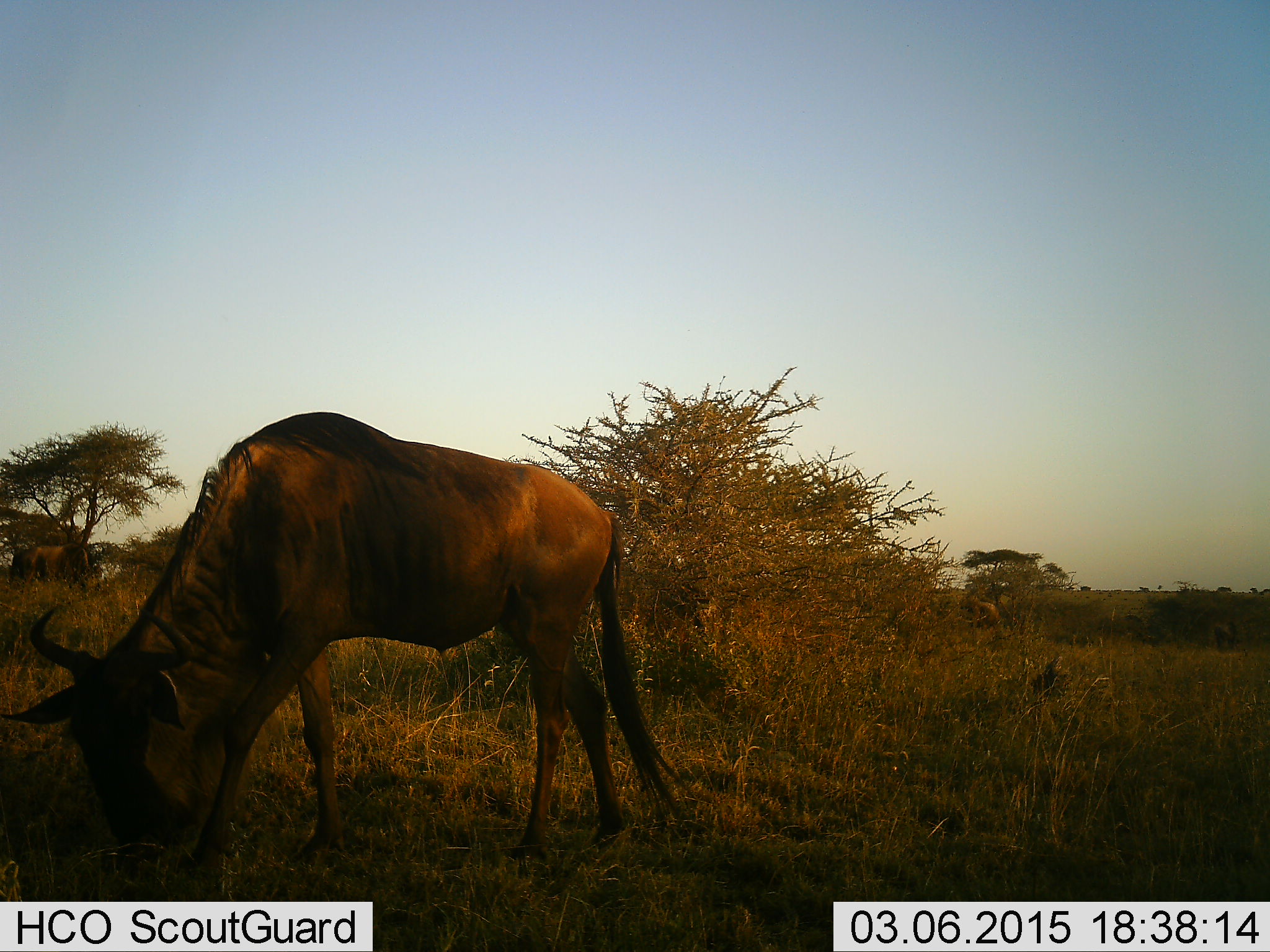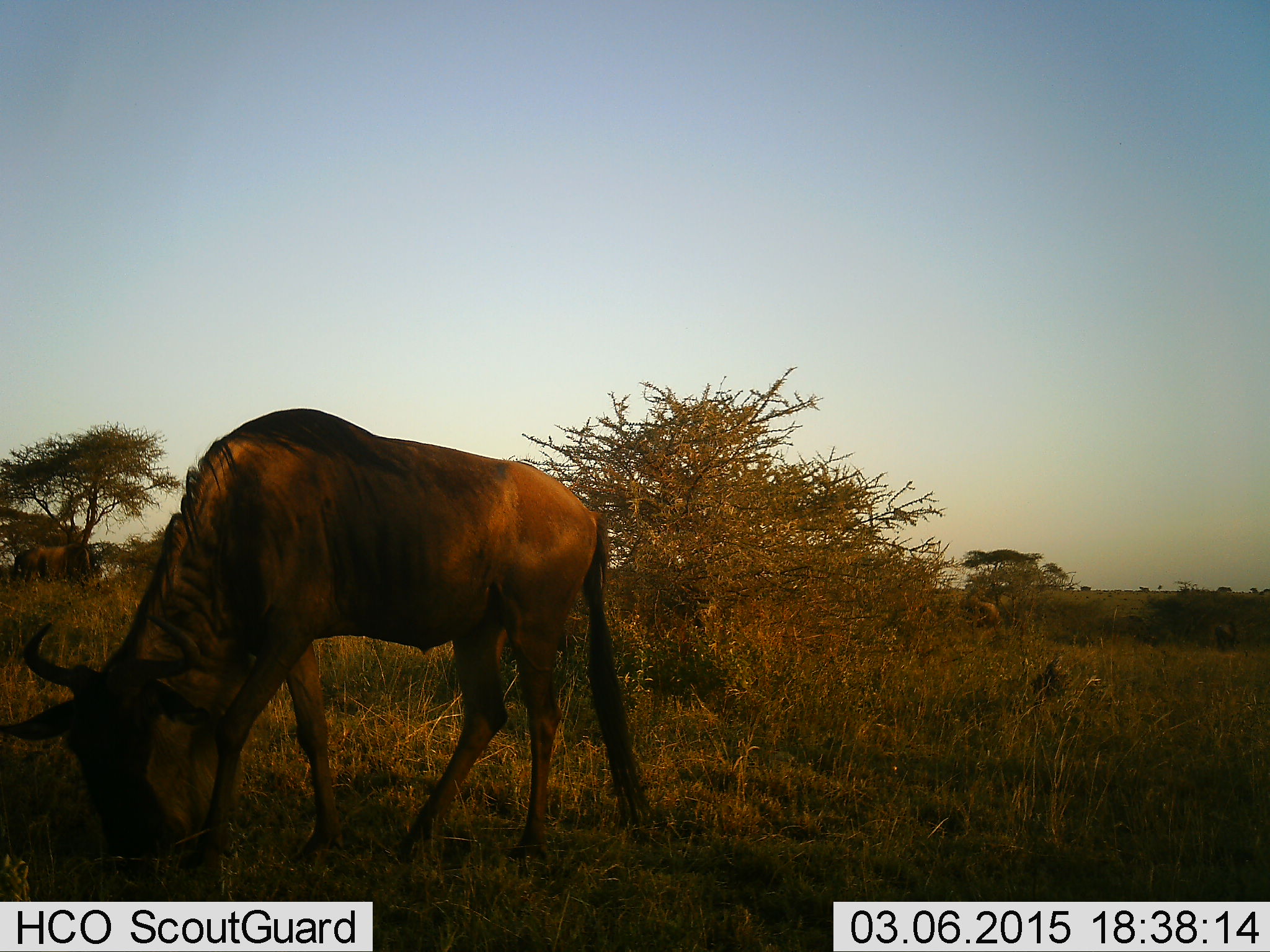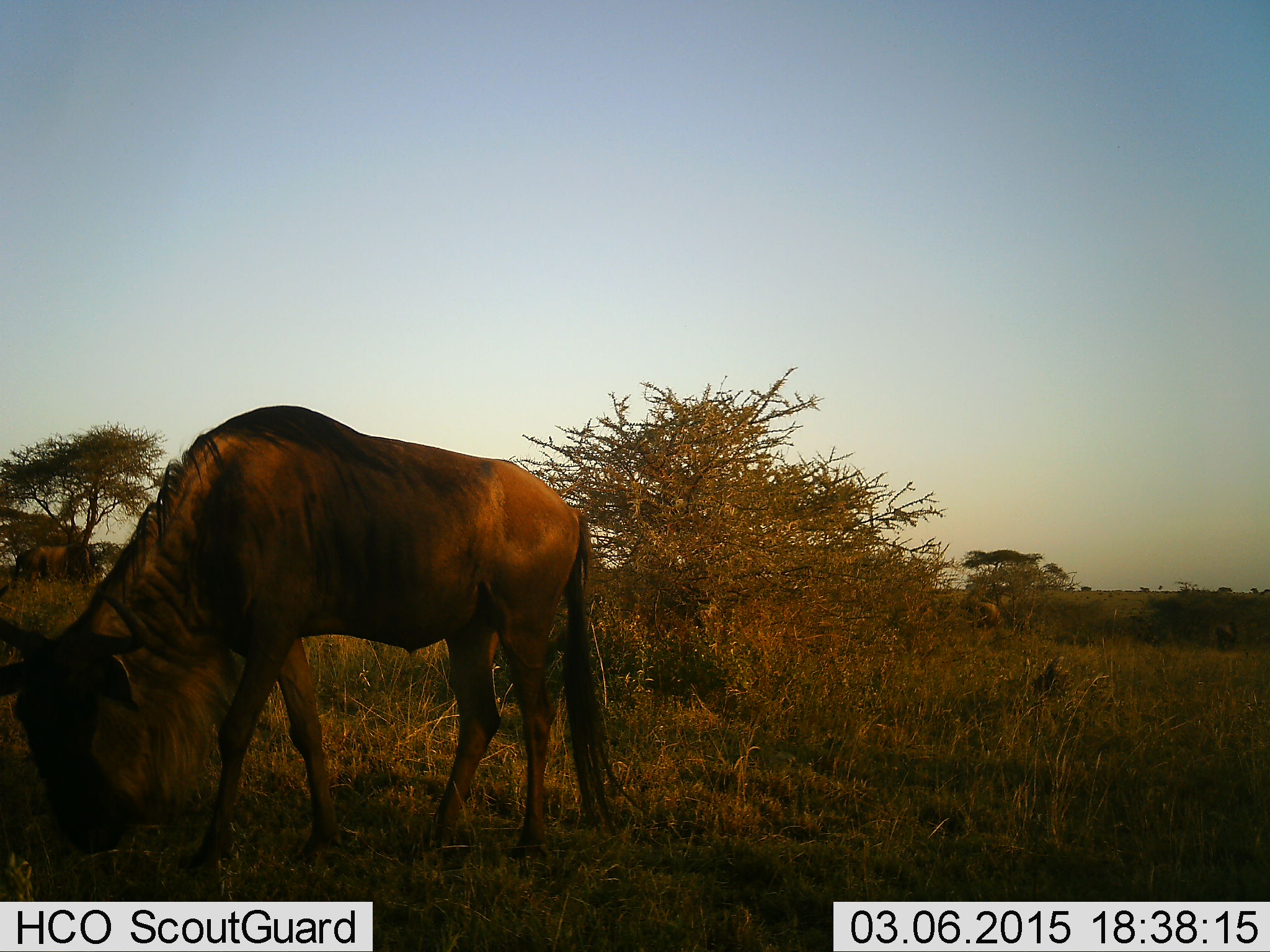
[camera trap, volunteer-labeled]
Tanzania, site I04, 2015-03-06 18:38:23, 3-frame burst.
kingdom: Animalia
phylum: Chordata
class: Mammalia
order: Artiodactyla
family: Bovidae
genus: Connochaetes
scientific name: Connochaetes taurinus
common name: blue wildebeest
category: wildebeest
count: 1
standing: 20%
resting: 0%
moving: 20%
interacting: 0%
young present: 0%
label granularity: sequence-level